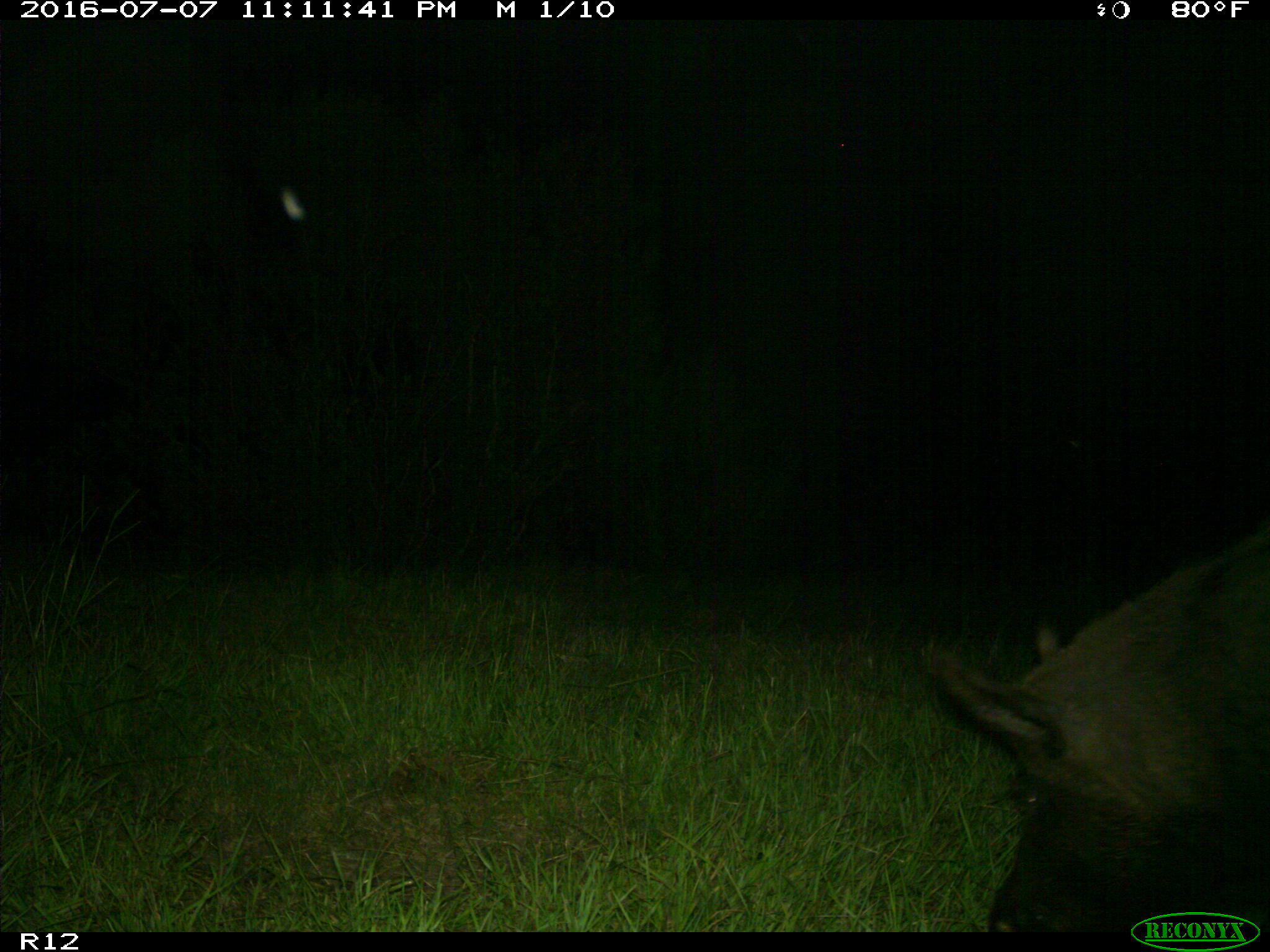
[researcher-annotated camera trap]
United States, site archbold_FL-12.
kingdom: Animalia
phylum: Chordata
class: Mammalia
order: Artiodactyla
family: Suidae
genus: Sus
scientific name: Sus scrofa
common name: wild boar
Sus scrofa (wild boar).